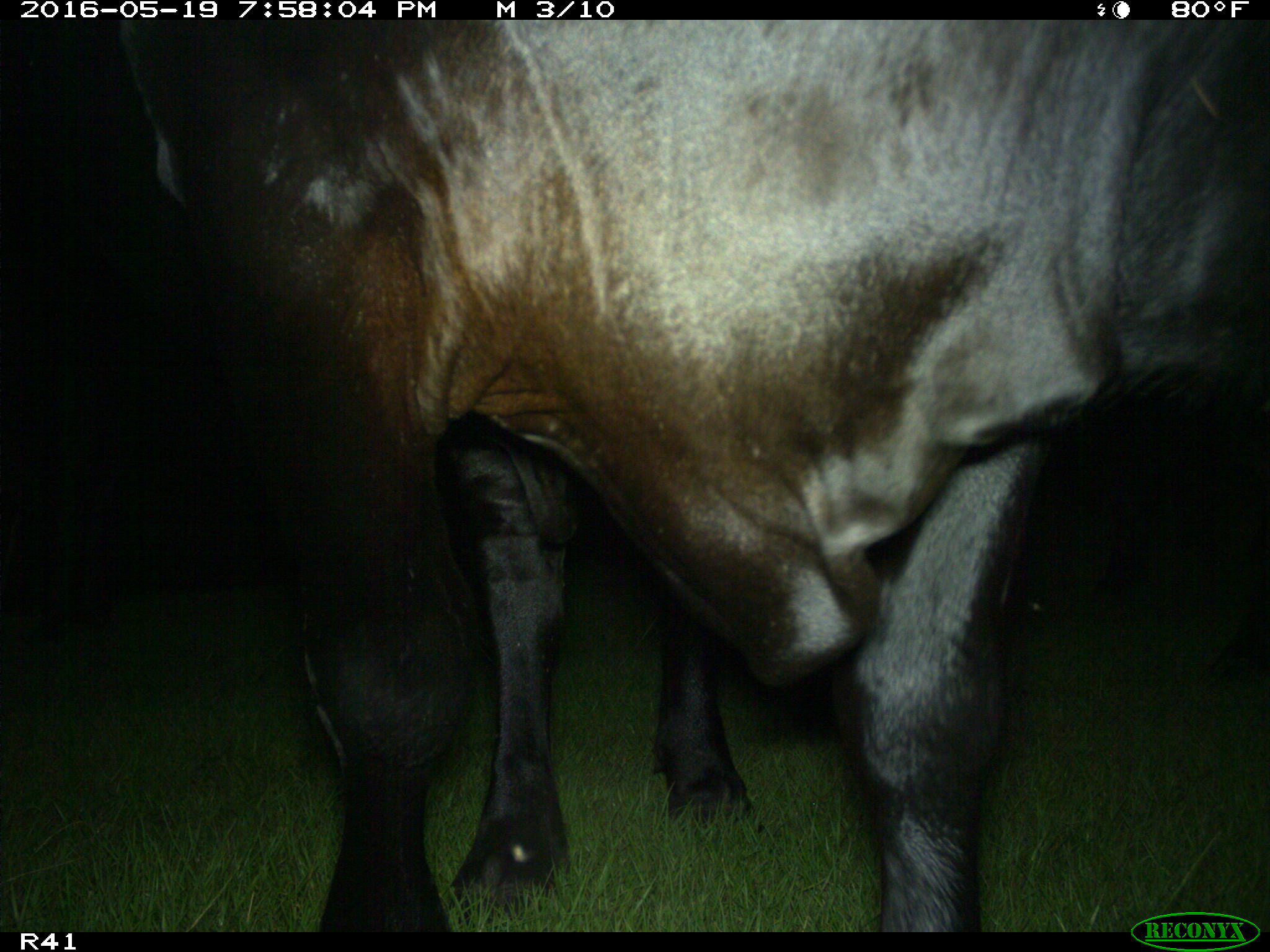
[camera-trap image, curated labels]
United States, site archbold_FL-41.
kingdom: Animalia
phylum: Chordata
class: Mammalia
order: Artiodactyla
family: Bovidae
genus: Bos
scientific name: Bos taurus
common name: domestic cow